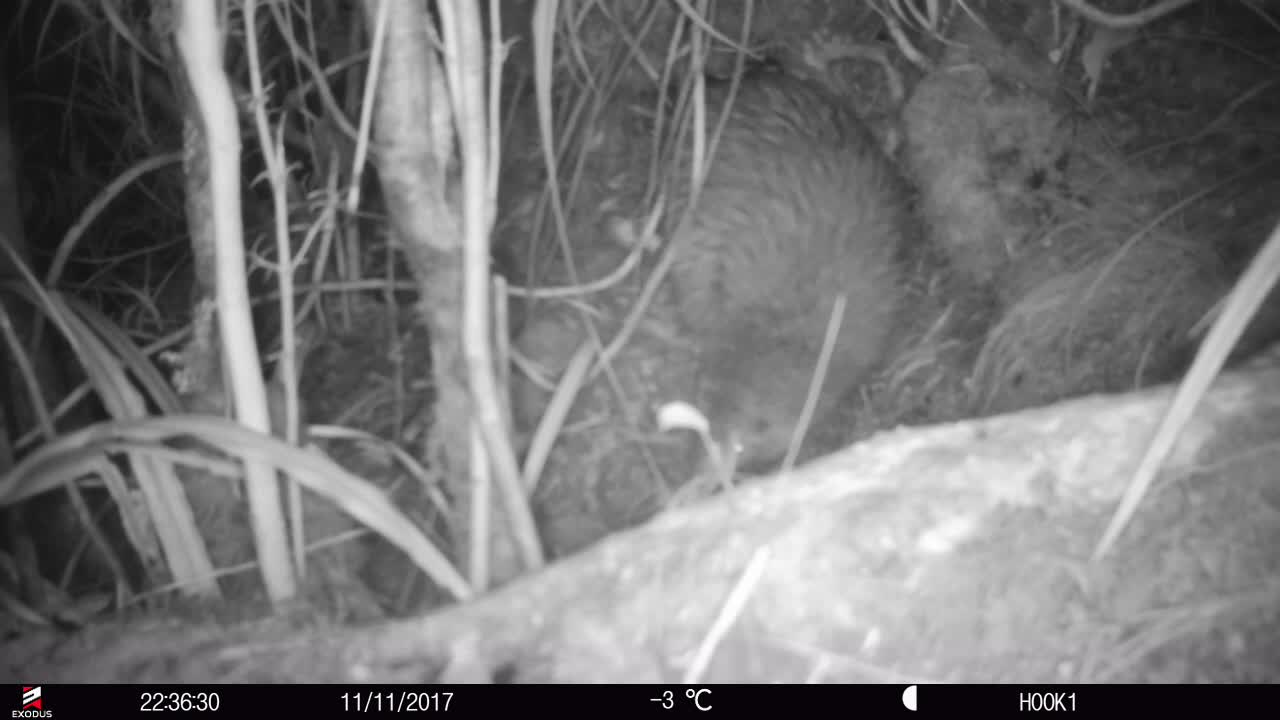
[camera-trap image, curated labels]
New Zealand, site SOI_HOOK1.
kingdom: Animalia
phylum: Chordata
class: Aves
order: Apterygiformes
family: Apterygidae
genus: Apteryx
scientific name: Apteryx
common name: kiwi